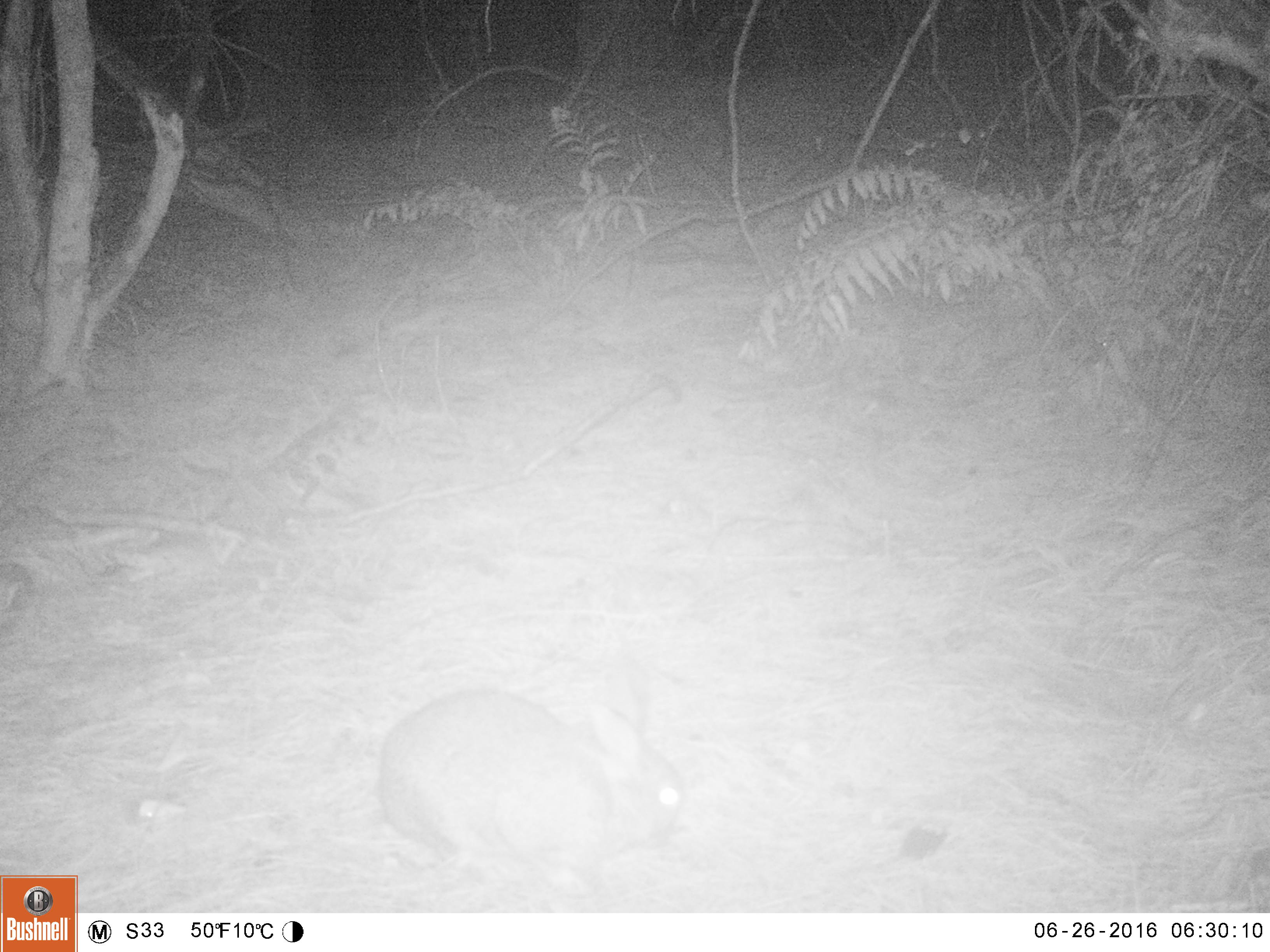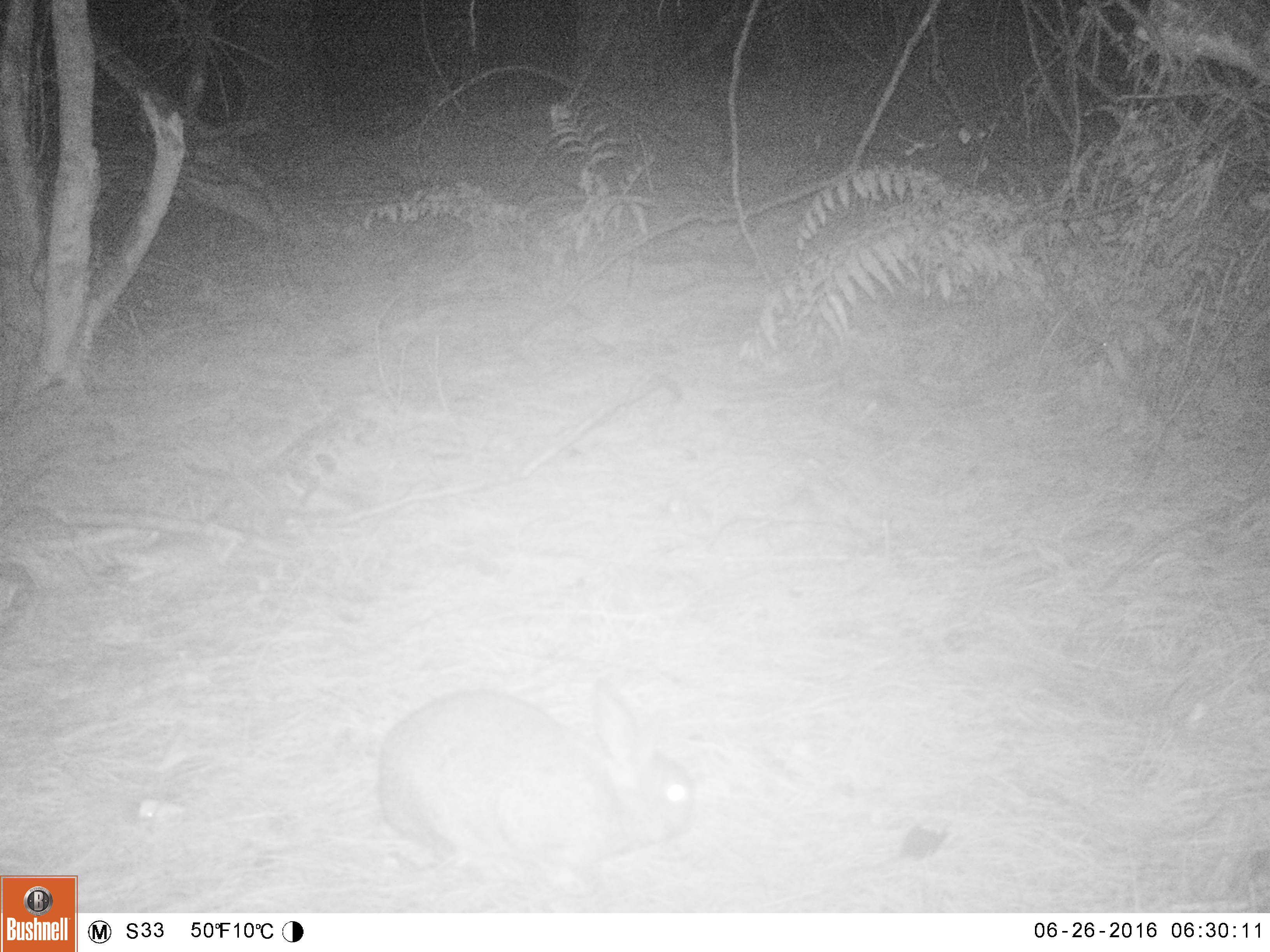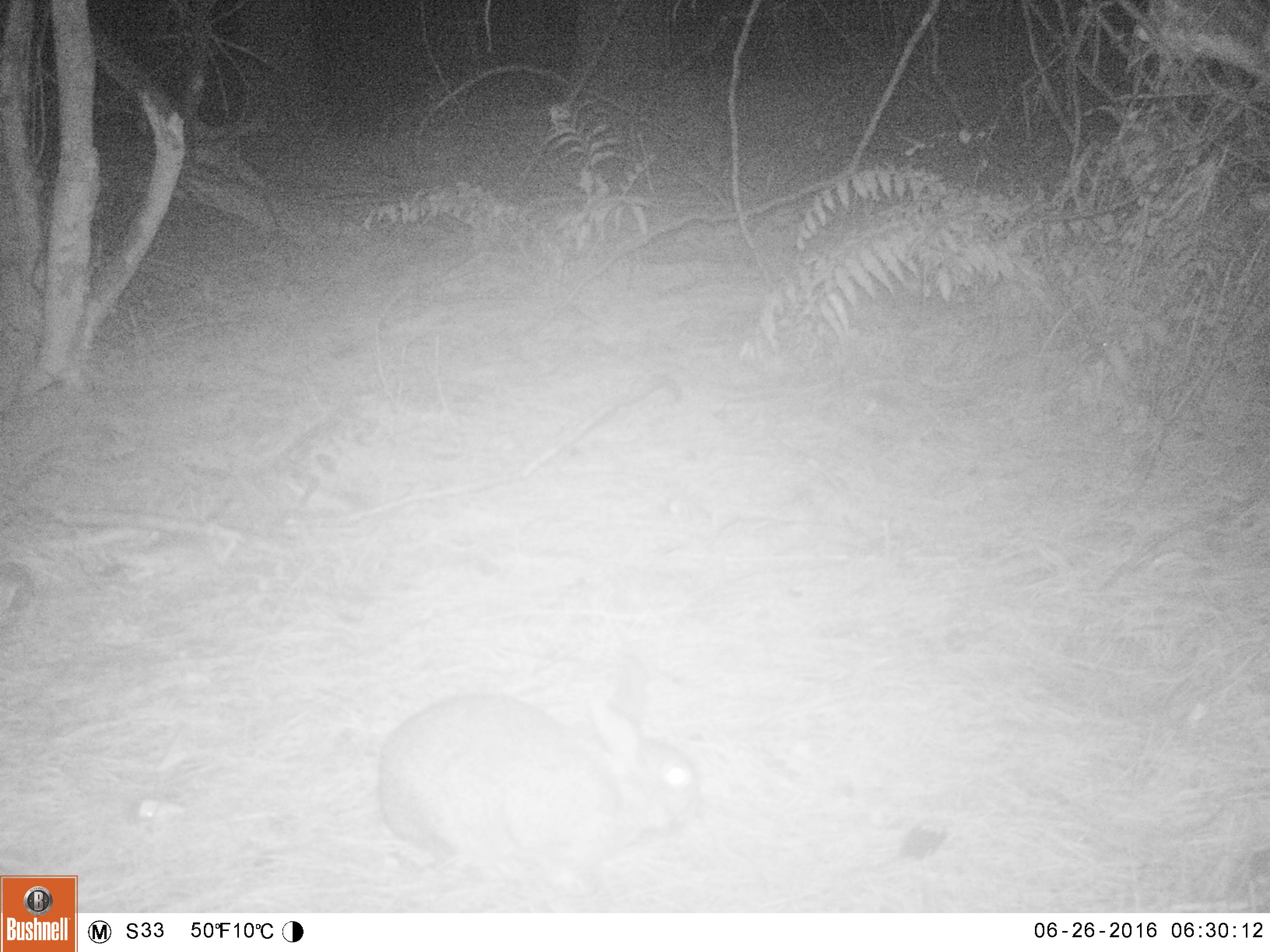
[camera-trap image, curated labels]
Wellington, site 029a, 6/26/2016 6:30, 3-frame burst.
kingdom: Animalia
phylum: Chordata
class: Mammalia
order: Lagomorpha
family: Leporidae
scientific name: Leporidae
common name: rabbit